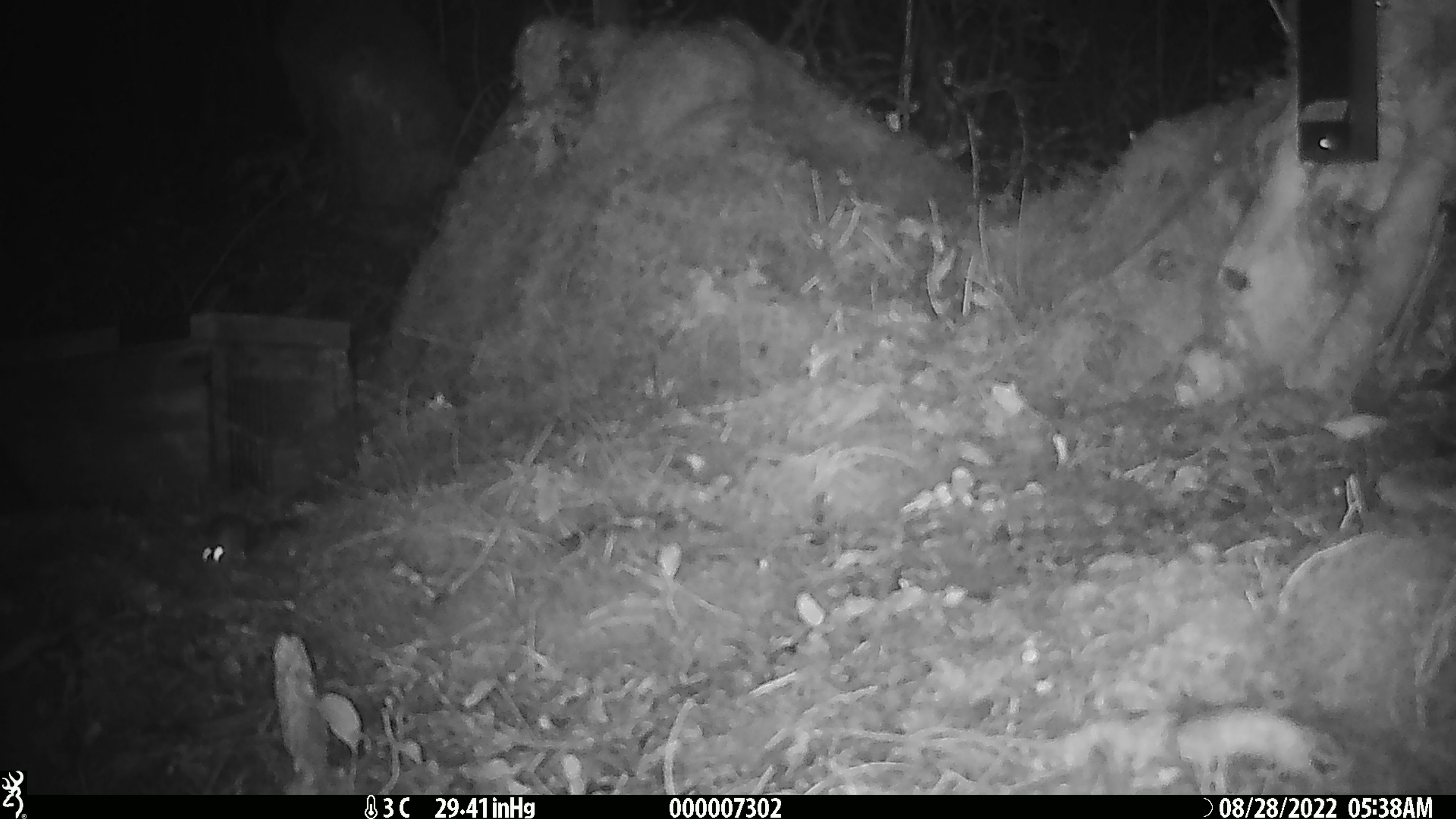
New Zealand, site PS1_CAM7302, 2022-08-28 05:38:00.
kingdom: Animalia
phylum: Chordata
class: Mammalia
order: Rodentia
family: Muridae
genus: Mus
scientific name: Mus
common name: mouse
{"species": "mouse (Mus)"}